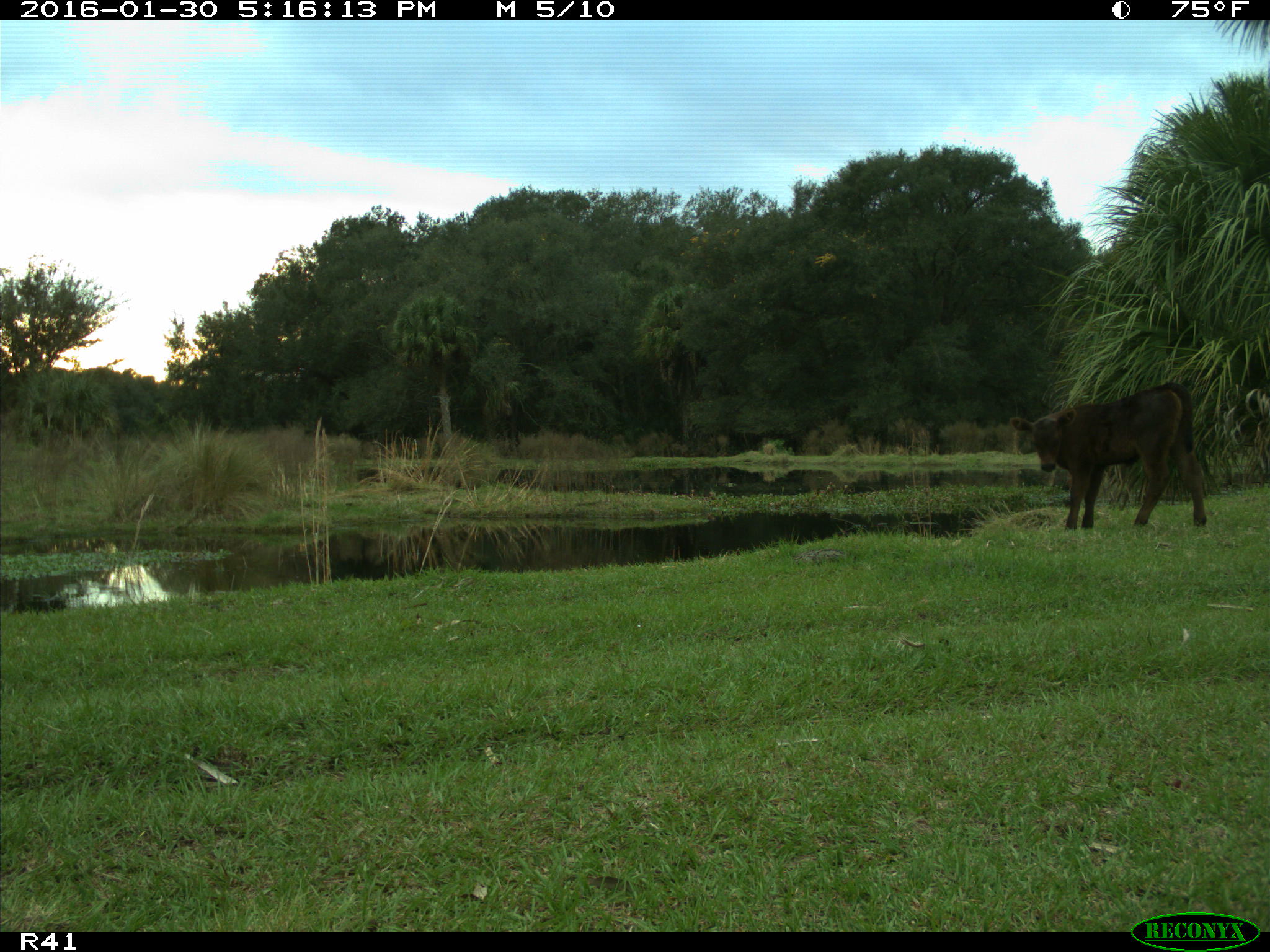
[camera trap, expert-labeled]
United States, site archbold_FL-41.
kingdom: Animalia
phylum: Chordata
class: Mammalia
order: Artiodactyla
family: Bovidae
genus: Bos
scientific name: Bos taurus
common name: domestic cow